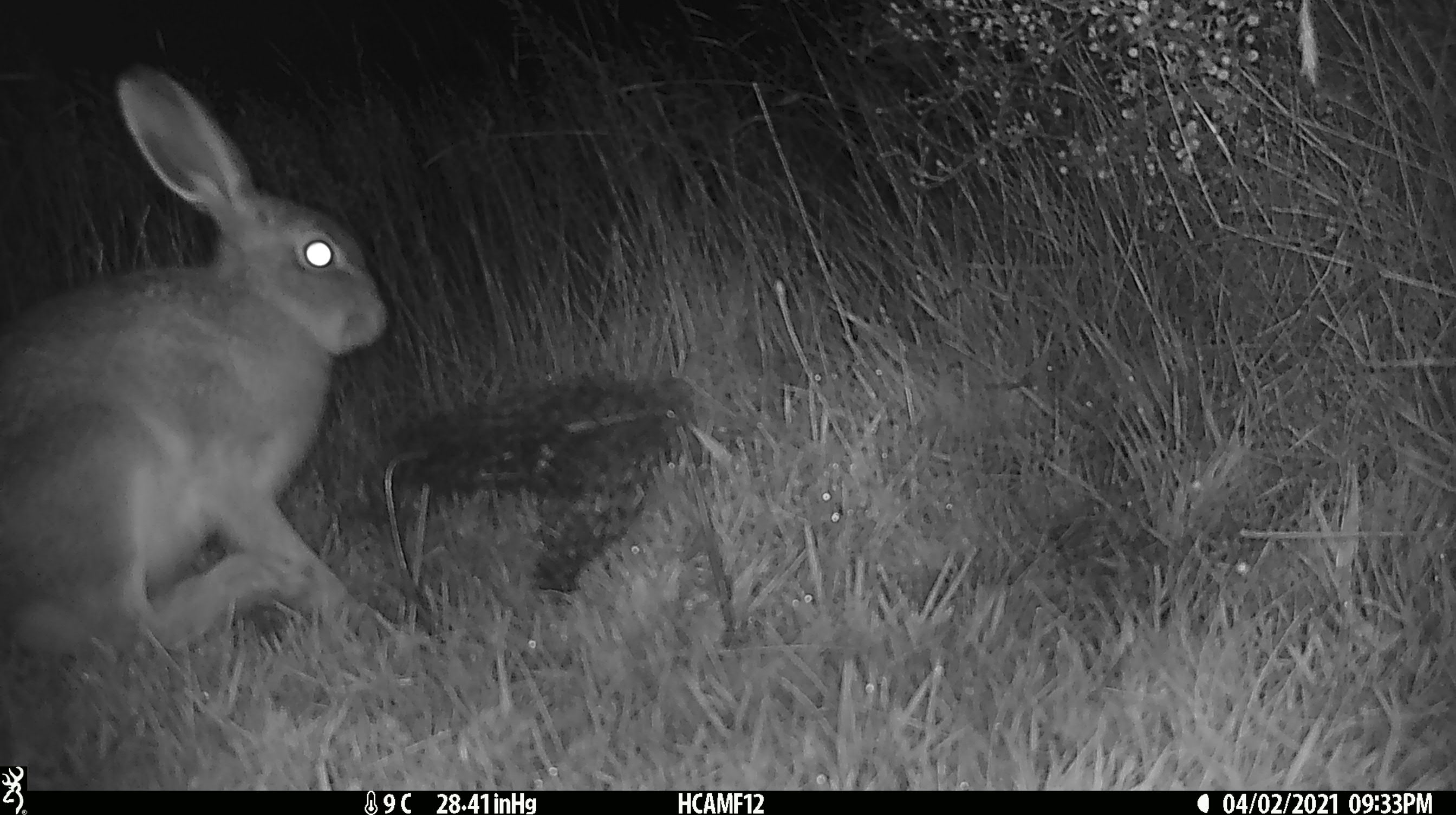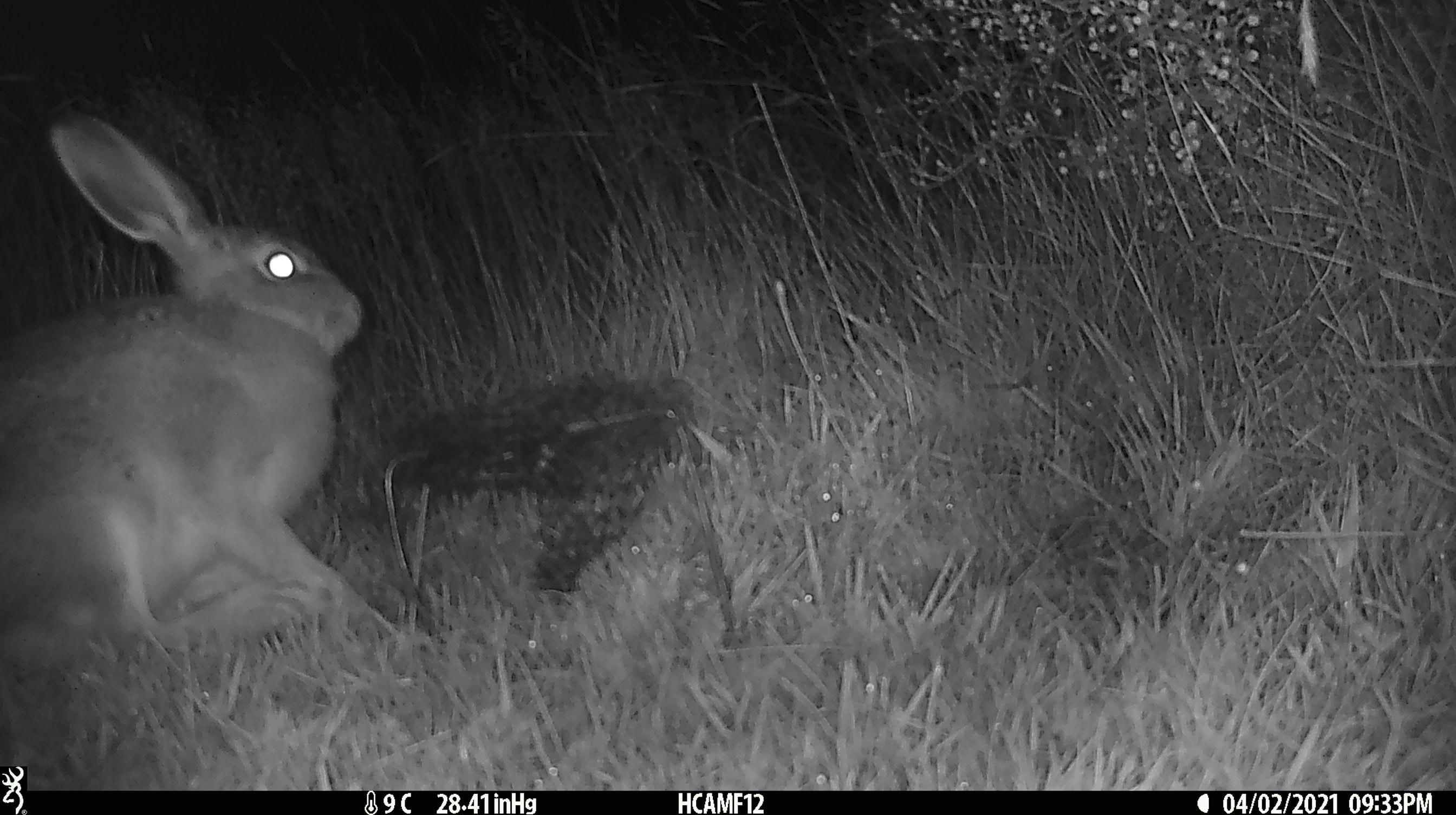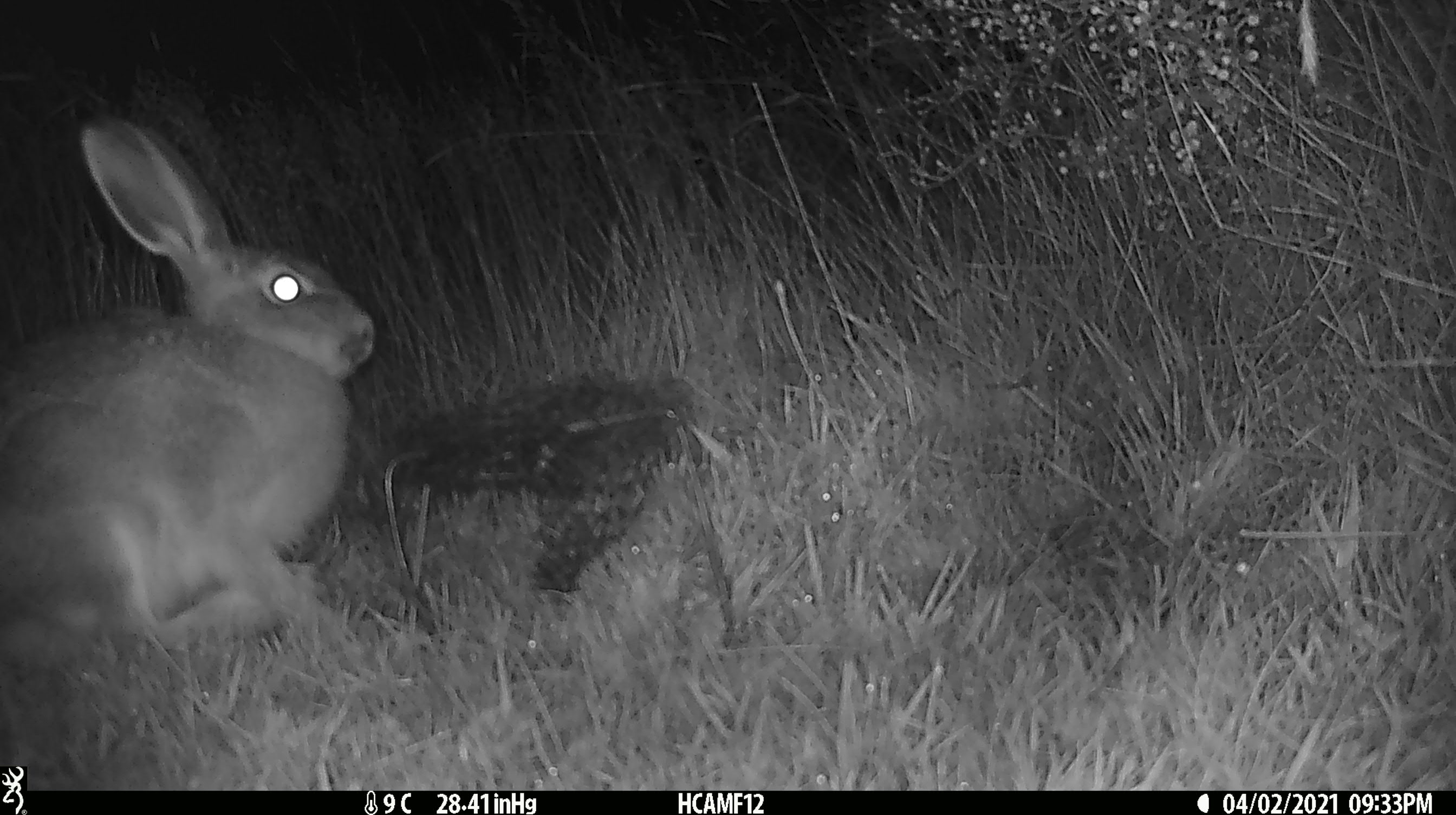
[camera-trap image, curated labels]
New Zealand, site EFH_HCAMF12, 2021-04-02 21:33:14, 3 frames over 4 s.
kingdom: Animalia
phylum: Chordata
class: Mammalia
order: Lagomorpha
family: Leporidae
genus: Lepus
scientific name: Lepus europaeus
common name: brown hare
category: hare